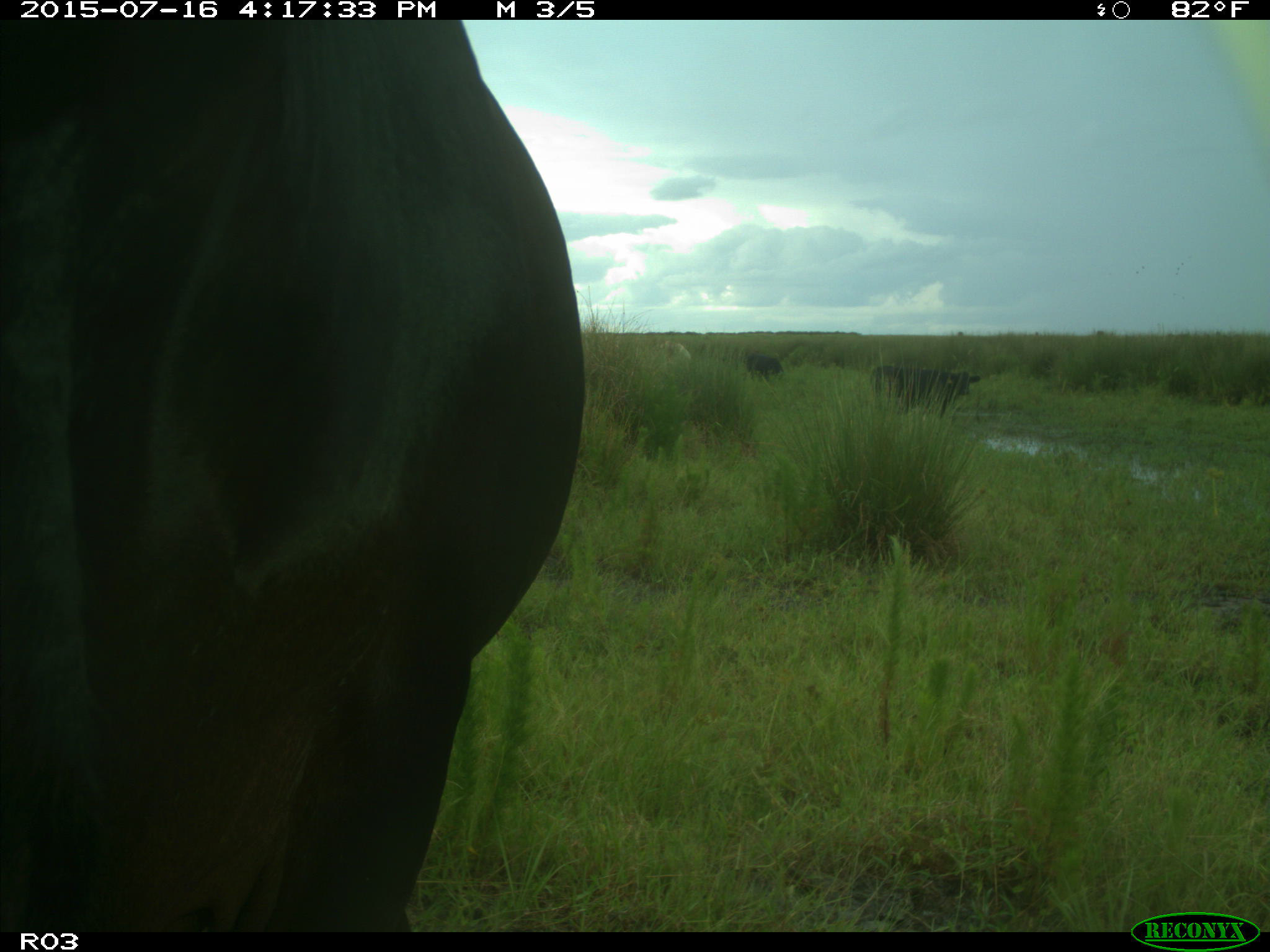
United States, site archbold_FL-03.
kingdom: Animalia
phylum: Chordata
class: Mammalia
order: Artiodactyla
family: Bovidae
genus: Bos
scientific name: Bos taurus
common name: domestic cow